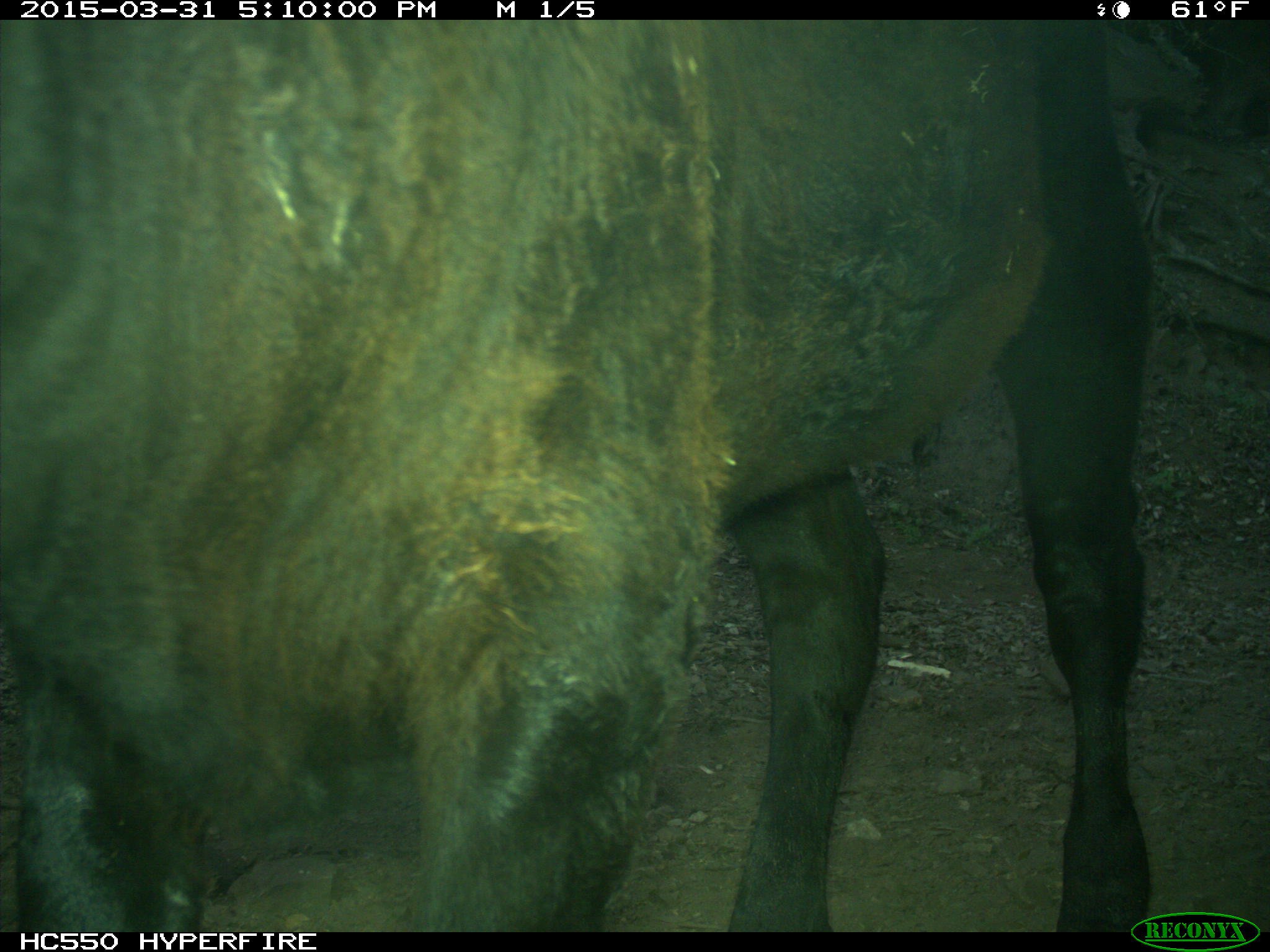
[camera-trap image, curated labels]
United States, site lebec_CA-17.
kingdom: Animalia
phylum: Chordata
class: Mammalia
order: Artiodactyla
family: Bovidae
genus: Bos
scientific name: Bos taurus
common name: domestic cow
Bos taurus (domestic cow).